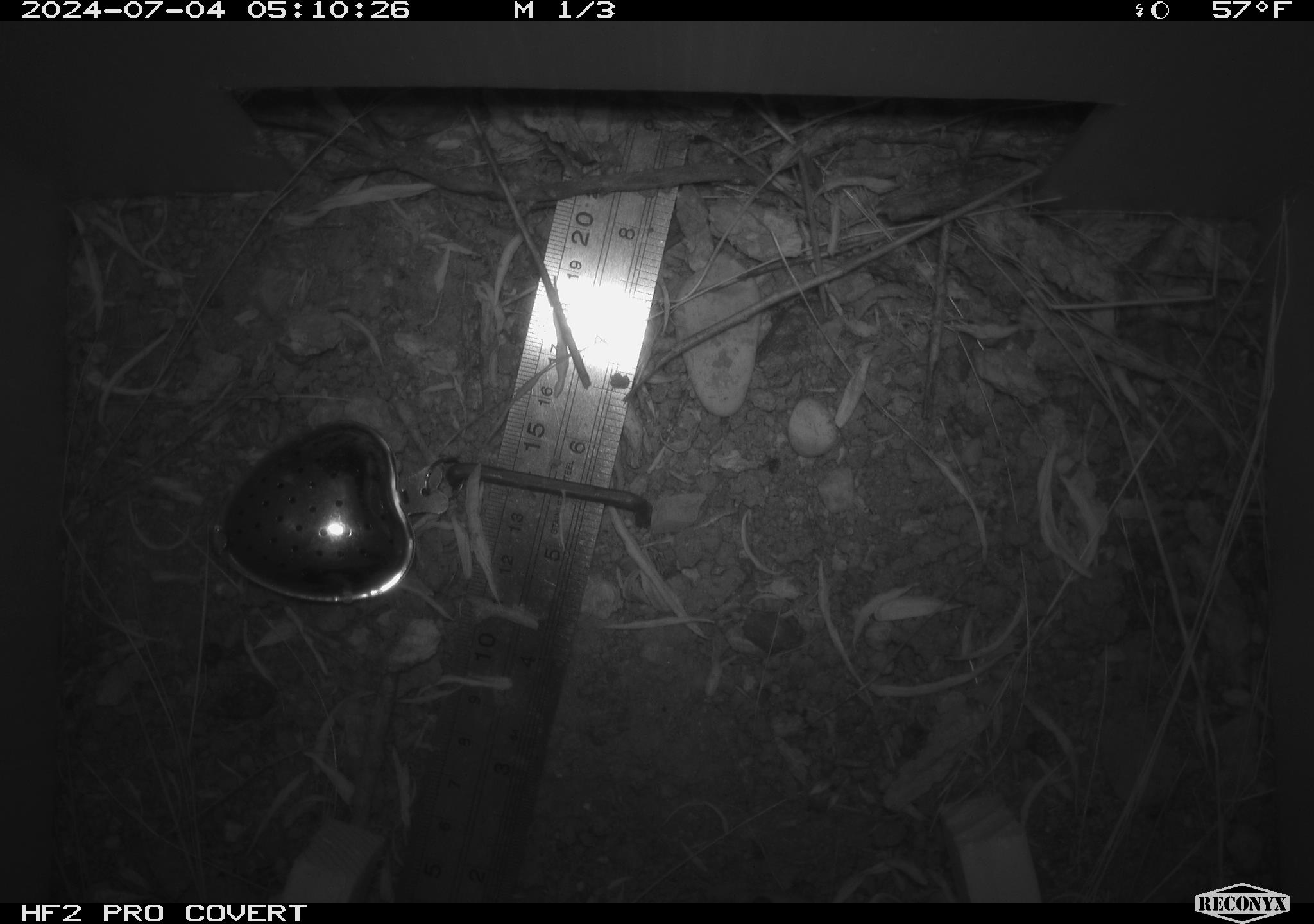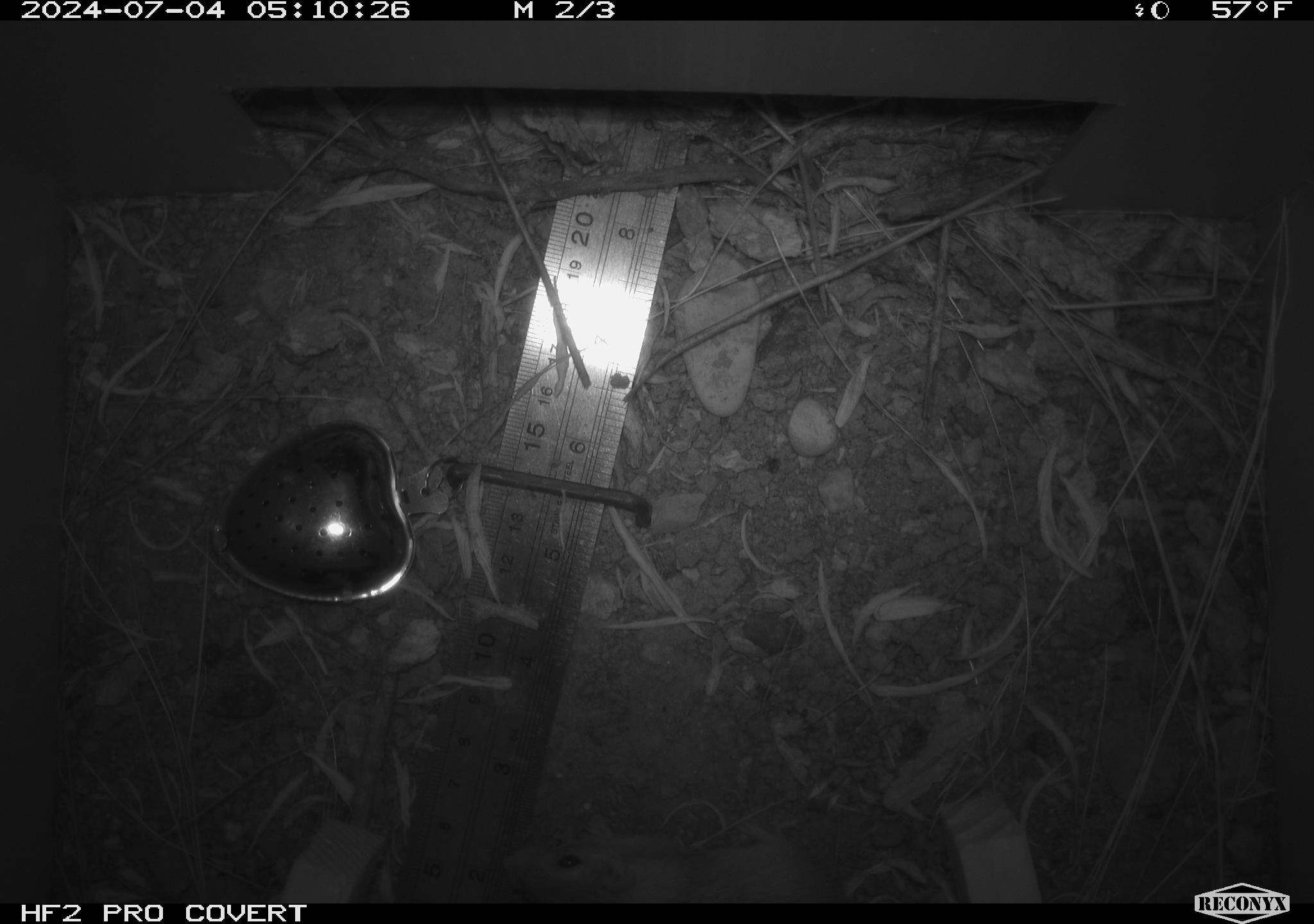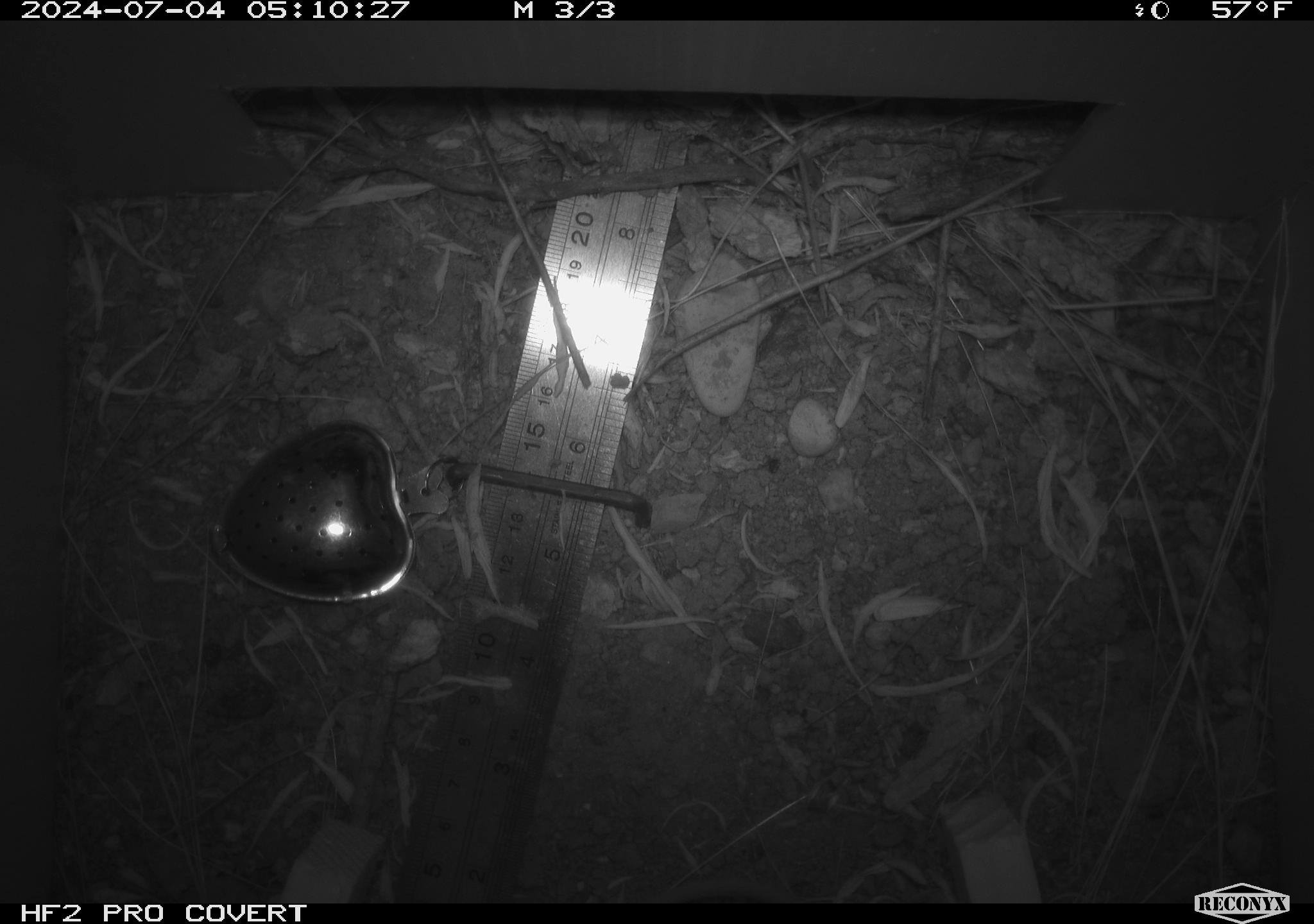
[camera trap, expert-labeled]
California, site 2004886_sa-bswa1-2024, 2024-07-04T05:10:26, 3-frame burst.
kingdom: Animalia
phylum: Chordata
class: Mammalia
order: Rodentia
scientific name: Rodentia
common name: mouse species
Mouse species (Rodentia).